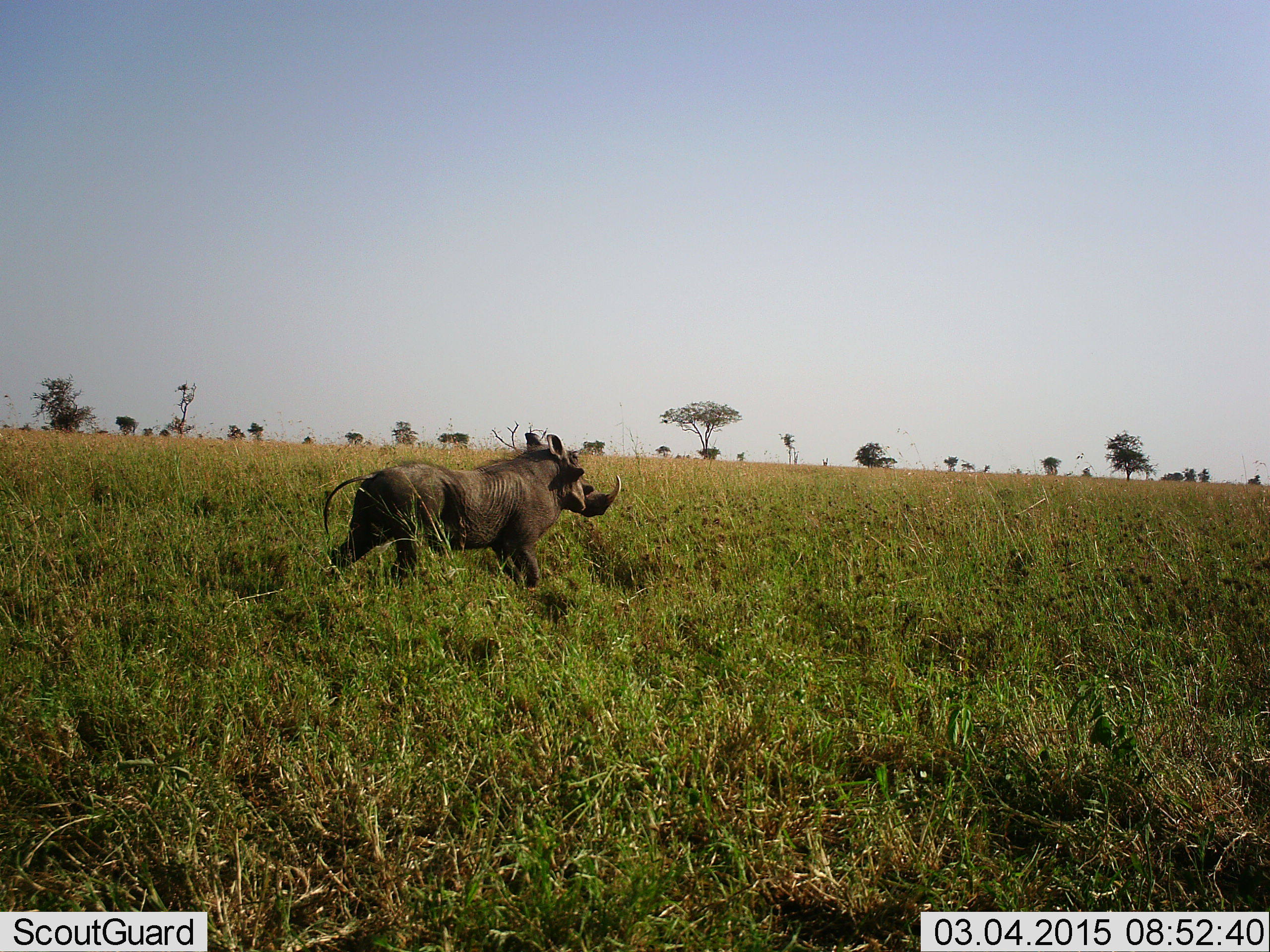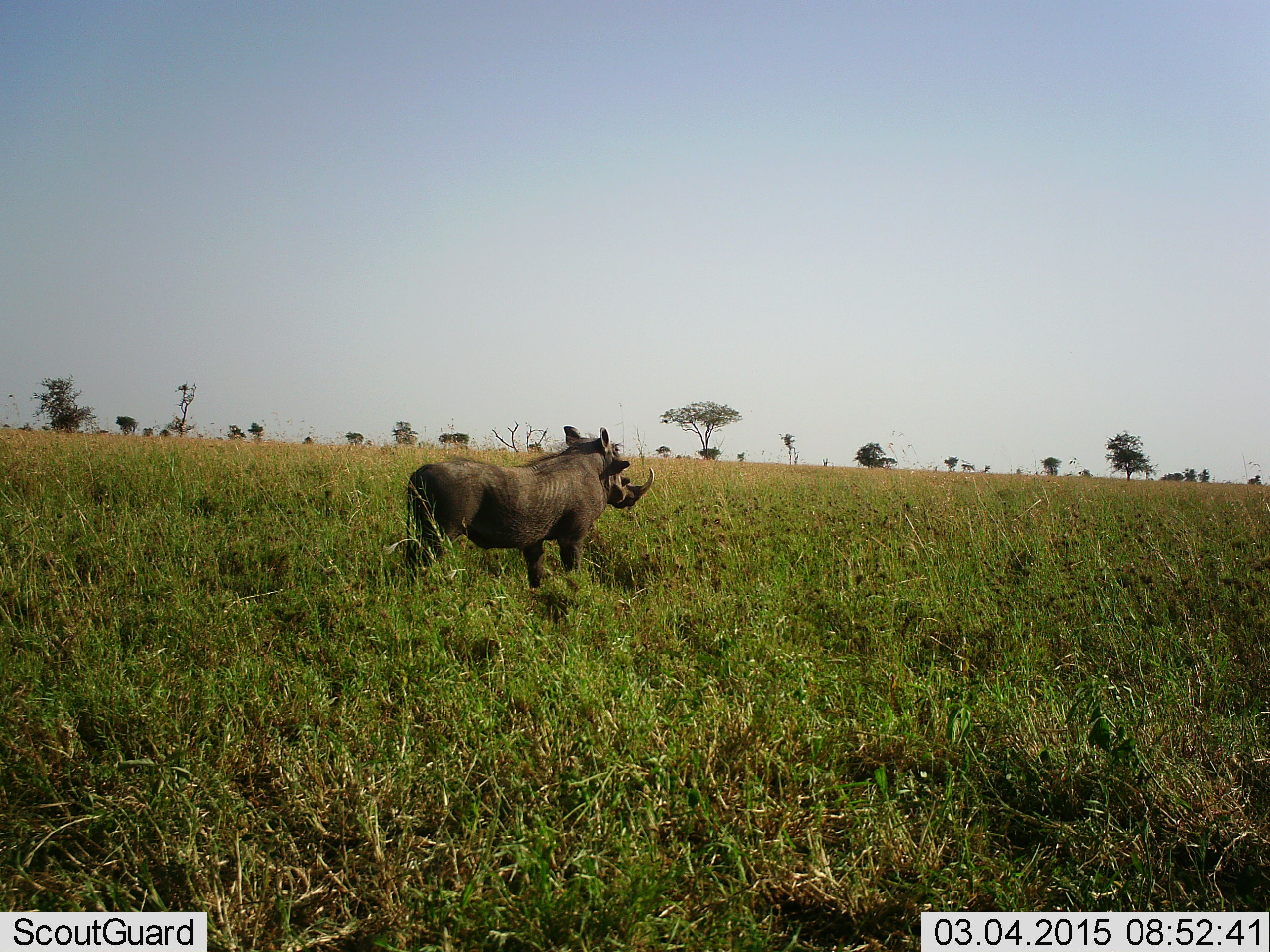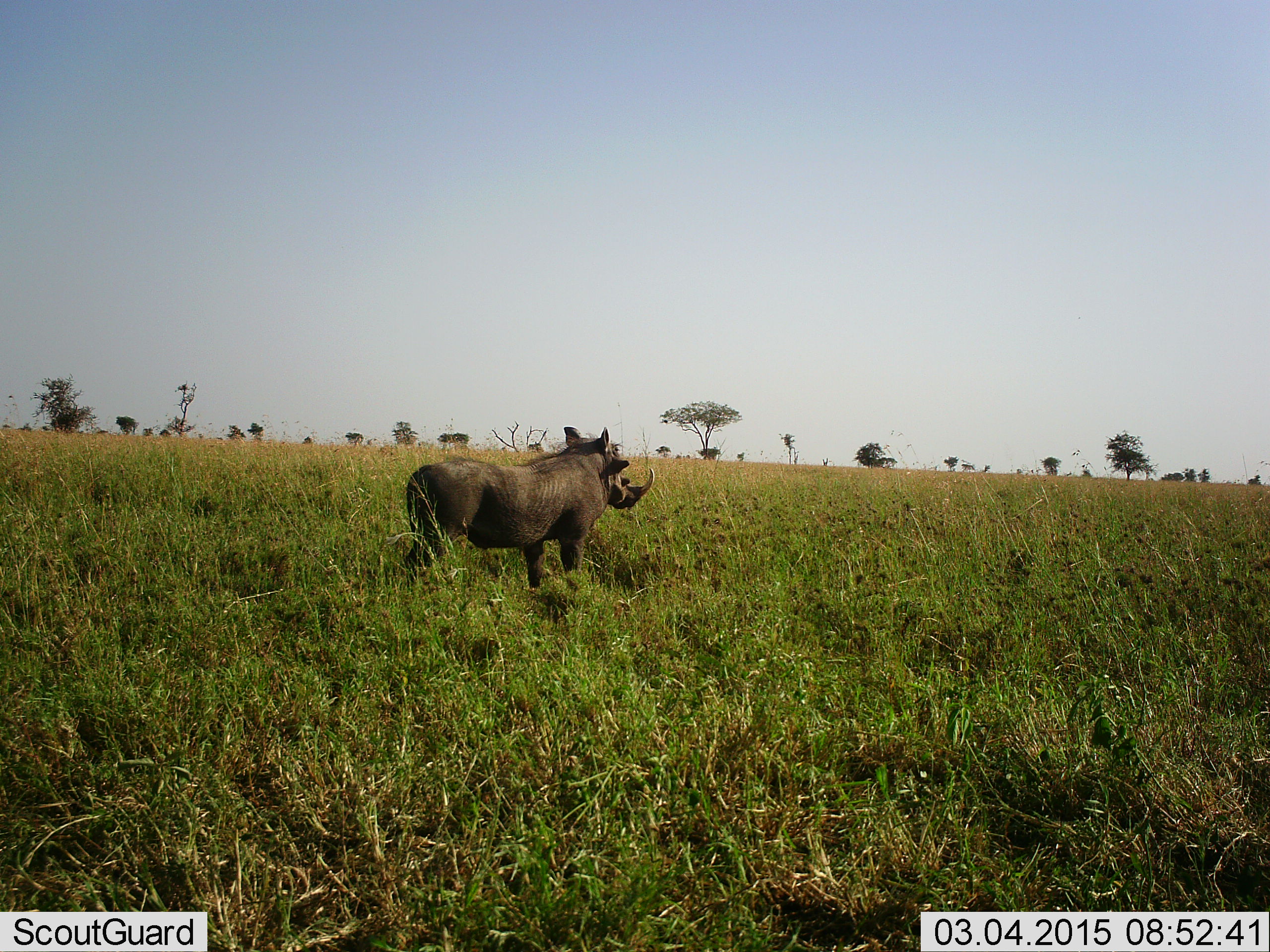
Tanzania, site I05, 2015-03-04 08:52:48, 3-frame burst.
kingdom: Animalia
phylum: Chordata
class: Mammalia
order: Artiodactyla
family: Suidae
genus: Phacochoerus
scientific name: Phacochoerus africanus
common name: warthog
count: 1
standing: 60%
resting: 0%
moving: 60%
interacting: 0%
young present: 0%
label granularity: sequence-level